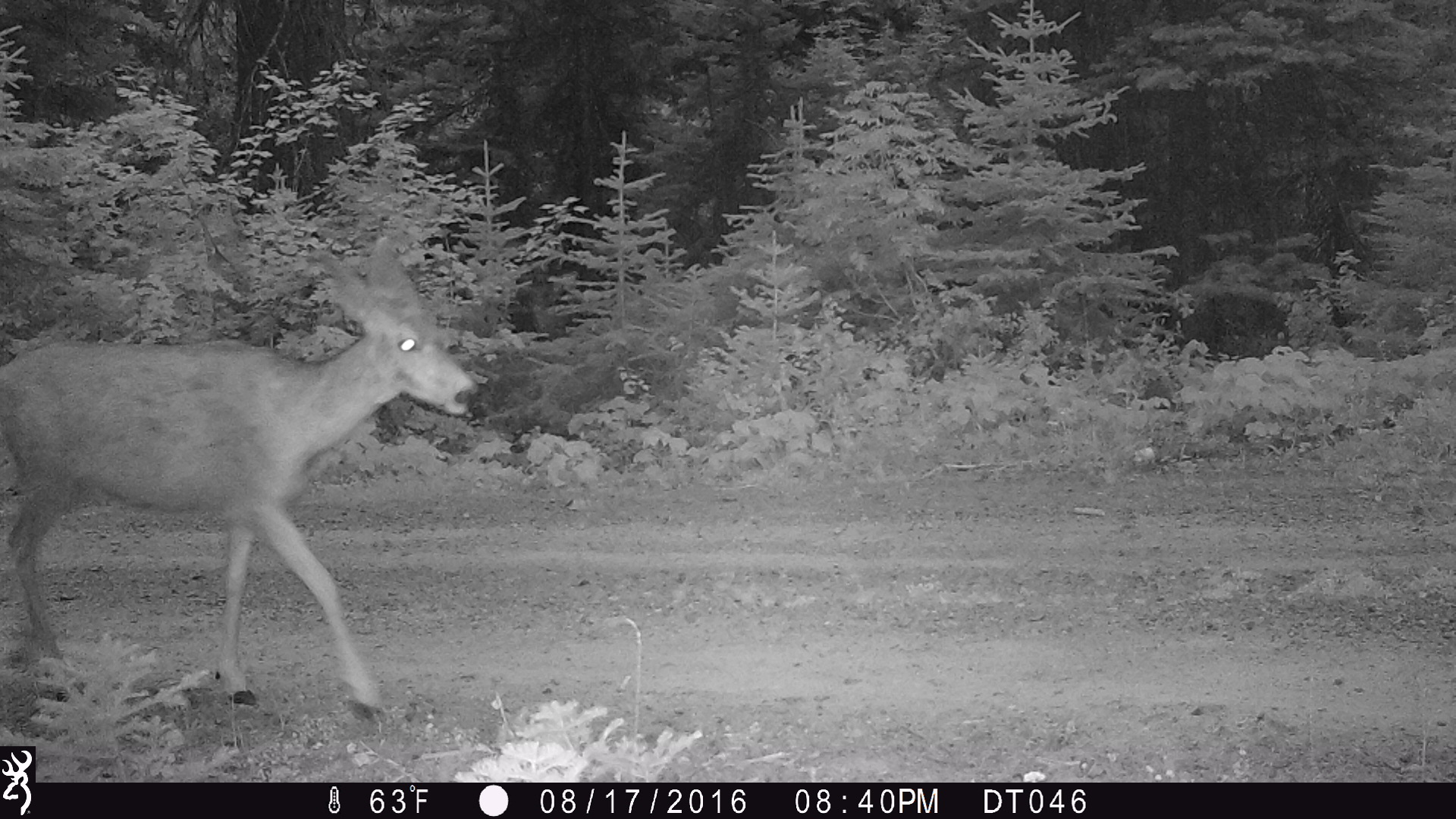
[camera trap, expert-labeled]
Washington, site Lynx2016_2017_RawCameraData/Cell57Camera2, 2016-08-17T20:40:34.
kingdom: Animalia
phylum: Chordata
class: Mammalia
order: Artiodactyla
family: Cervidae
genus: Odocoileus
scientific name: Odocoileus hemionus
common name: mule deer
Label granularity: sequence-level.